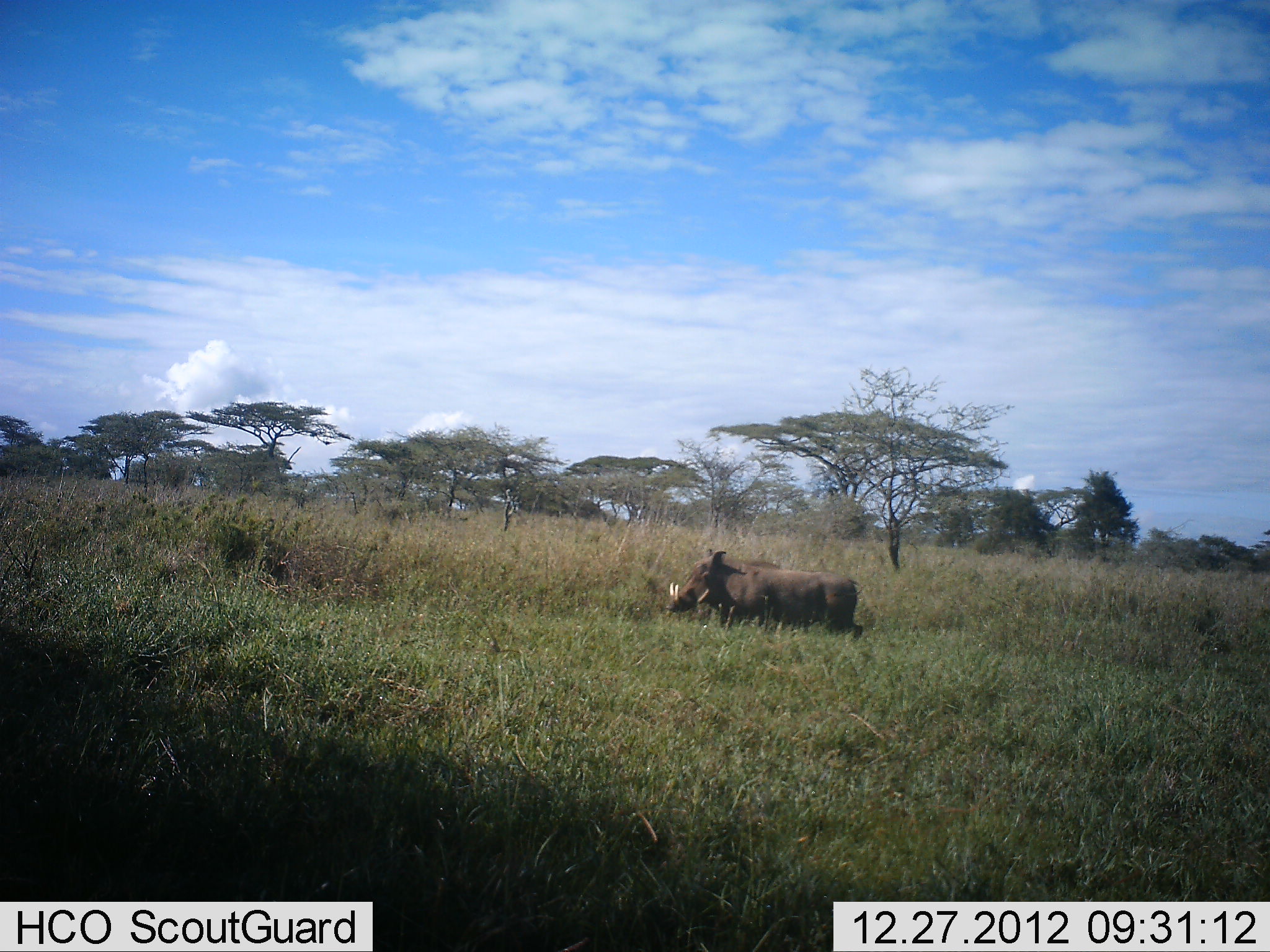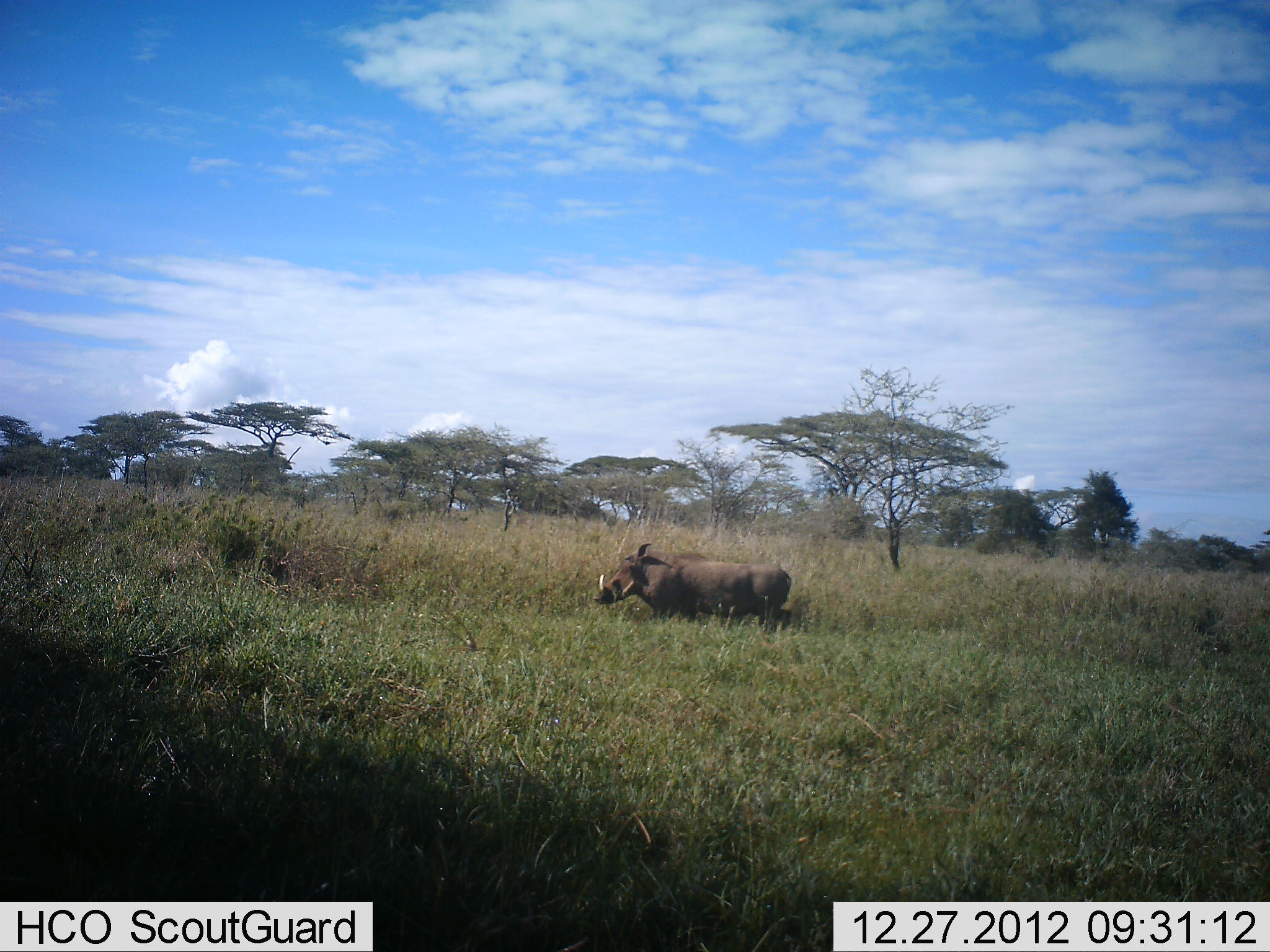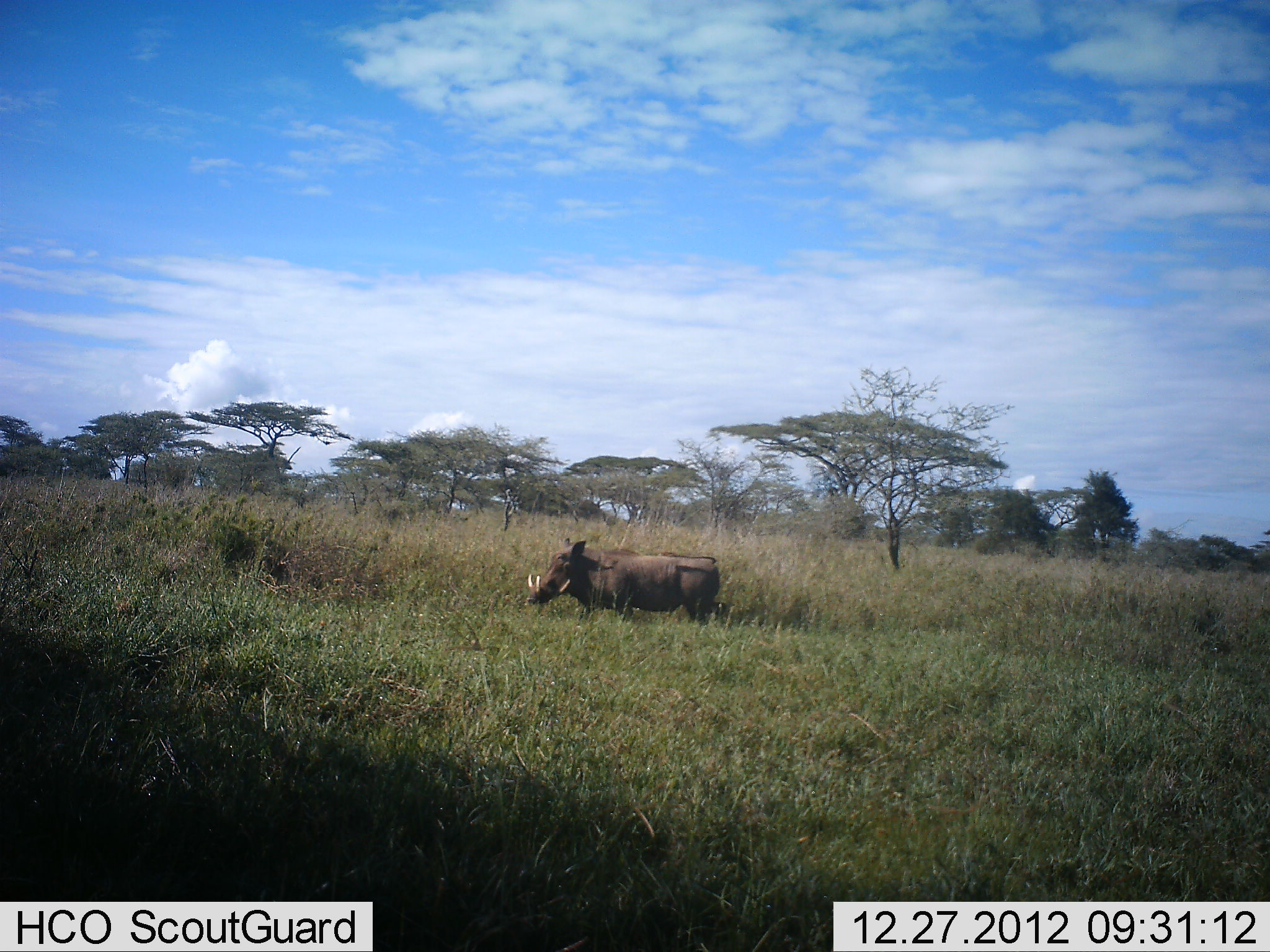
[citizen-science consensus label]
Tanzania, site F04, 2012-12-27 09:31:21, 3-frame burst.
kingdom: Animalia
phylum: Chordata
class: Mammalia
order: Artiodactyla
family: Suidae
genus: Phacochoerus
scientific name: Phacochoerus africanus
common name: warthog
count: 1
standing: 3%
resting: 0%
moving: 100%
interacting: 0%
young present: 0%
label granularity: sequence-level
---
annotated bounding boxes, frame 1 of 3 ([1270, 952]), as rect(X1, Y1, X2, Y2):
animal: rect(665, 547, 866, 640)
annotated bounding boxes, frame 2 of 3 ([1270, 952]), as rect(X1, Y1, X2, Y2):
animal: rect(593, 541, 792, 632)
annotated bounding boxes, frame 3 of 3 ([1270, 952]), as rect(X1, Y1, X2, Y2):
animal: rect(525, 537, 725, 627)